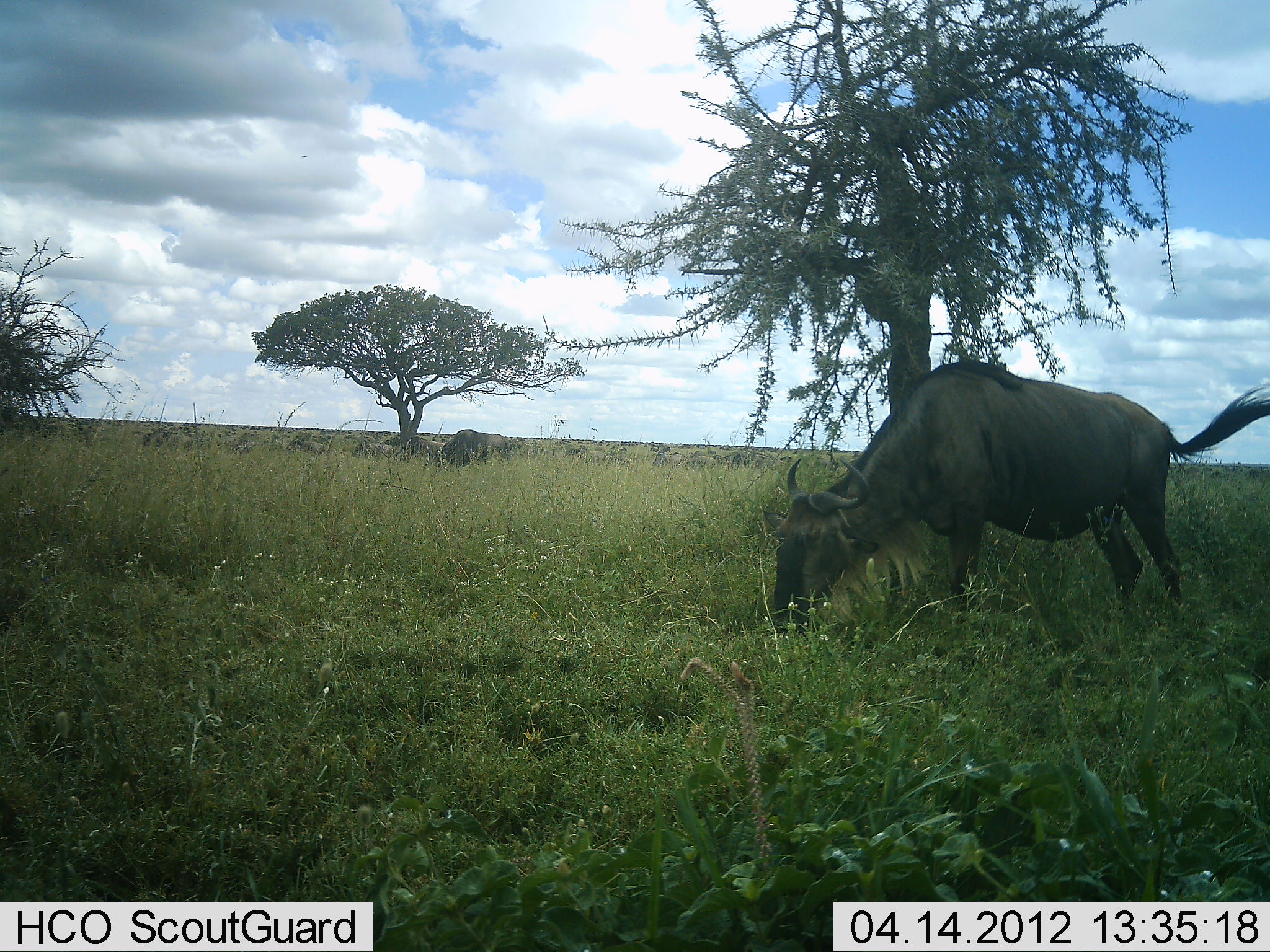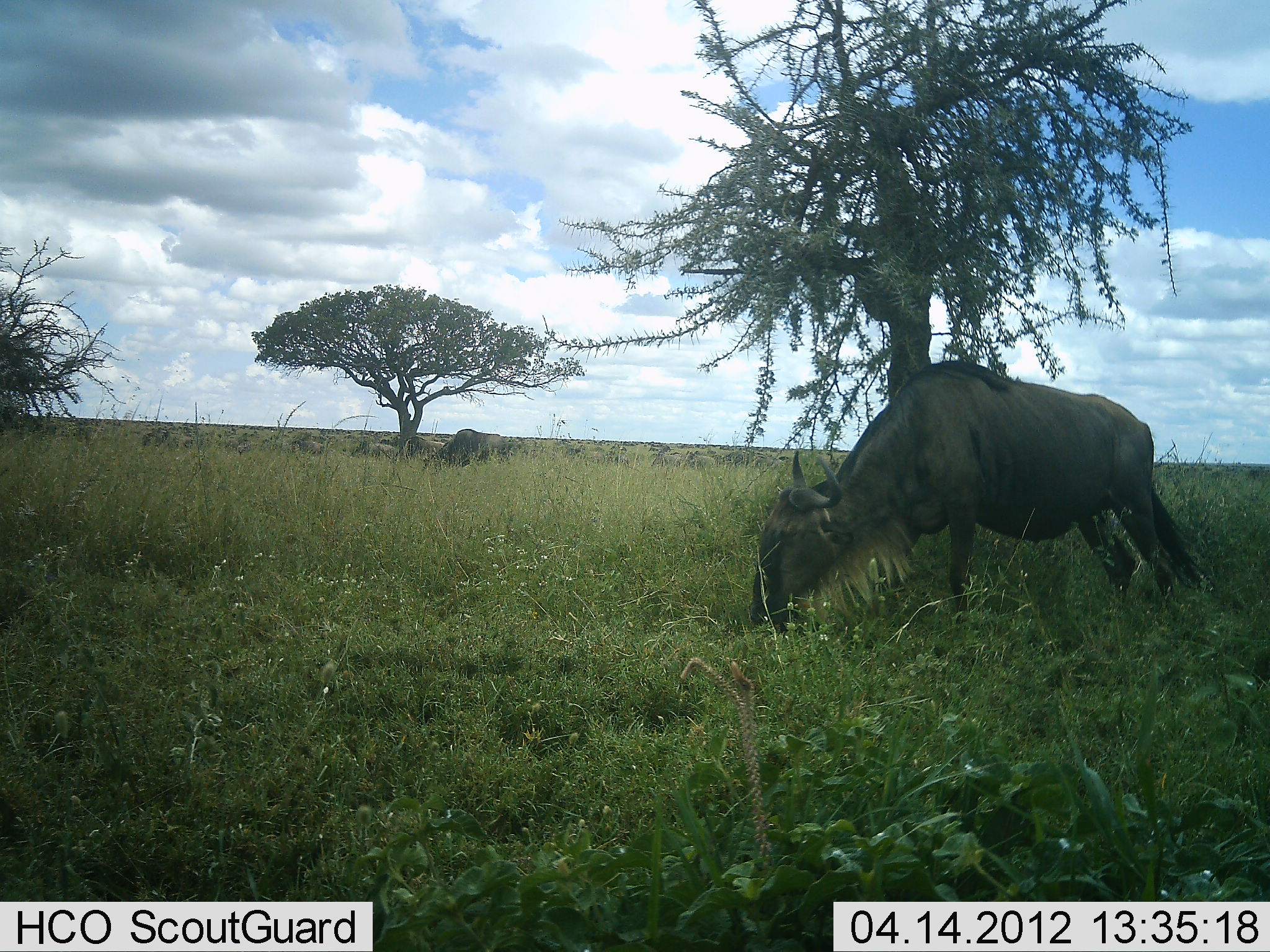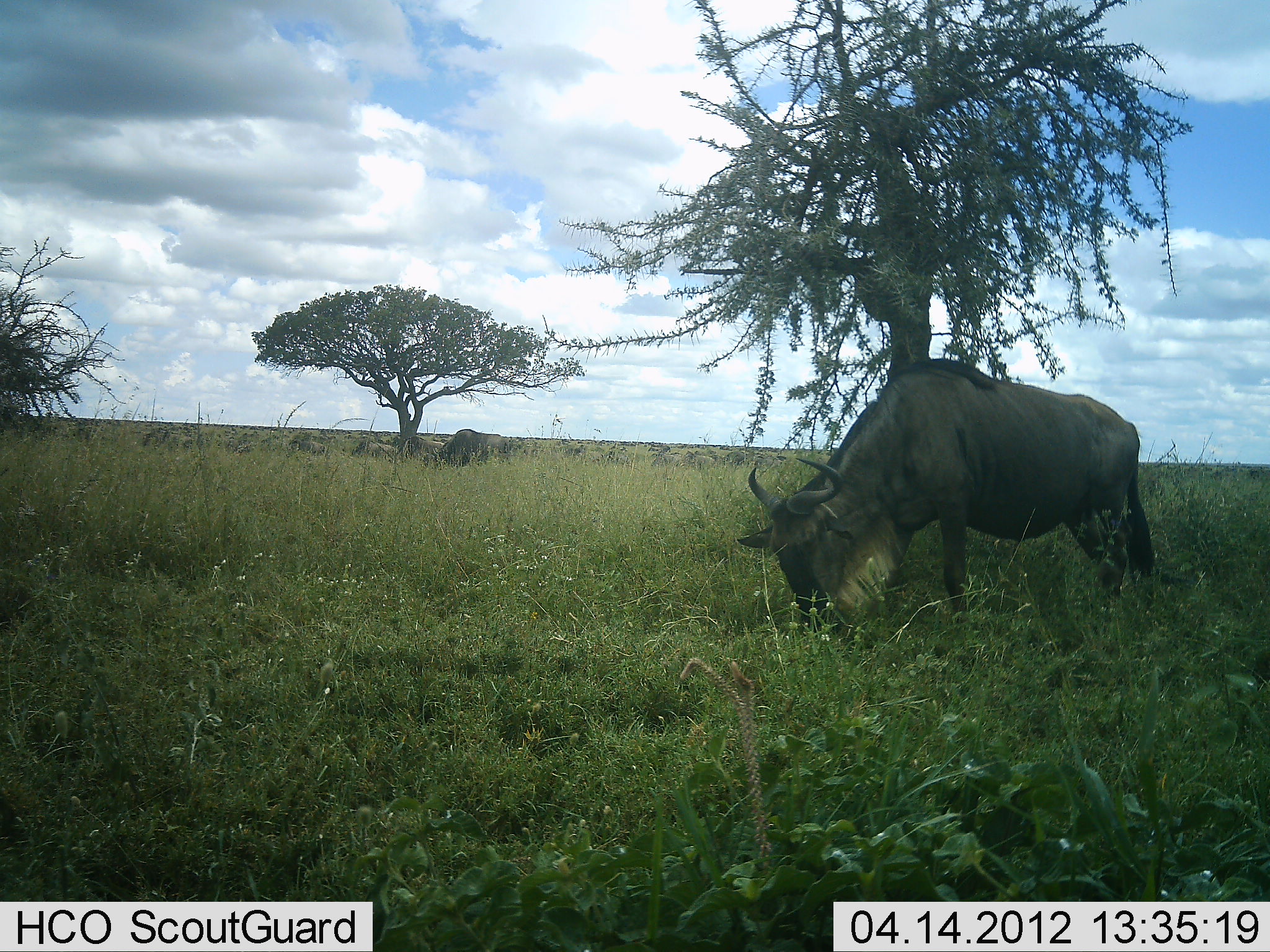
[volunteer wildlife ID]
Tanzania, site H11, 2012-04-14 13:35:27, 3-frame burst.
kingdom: Animalia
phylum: Chordata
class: Mammalia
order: Artiodactyla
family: Bovidae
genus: Connochaetes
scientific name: Connochaetes taurinus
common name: blue wildebeest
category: wildebeest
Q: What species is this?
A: Wildebeest (blue wildebeest) (Connochaetes taurinus).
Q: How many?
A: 2.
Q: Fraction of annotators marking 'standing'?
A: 32%.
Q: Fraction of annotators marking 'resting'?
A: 0%.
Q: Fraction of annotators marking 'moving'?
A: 5%.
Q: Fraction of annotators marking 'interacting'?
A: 0%.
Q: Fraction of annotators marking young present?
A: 0%.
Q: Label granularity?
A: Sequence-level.